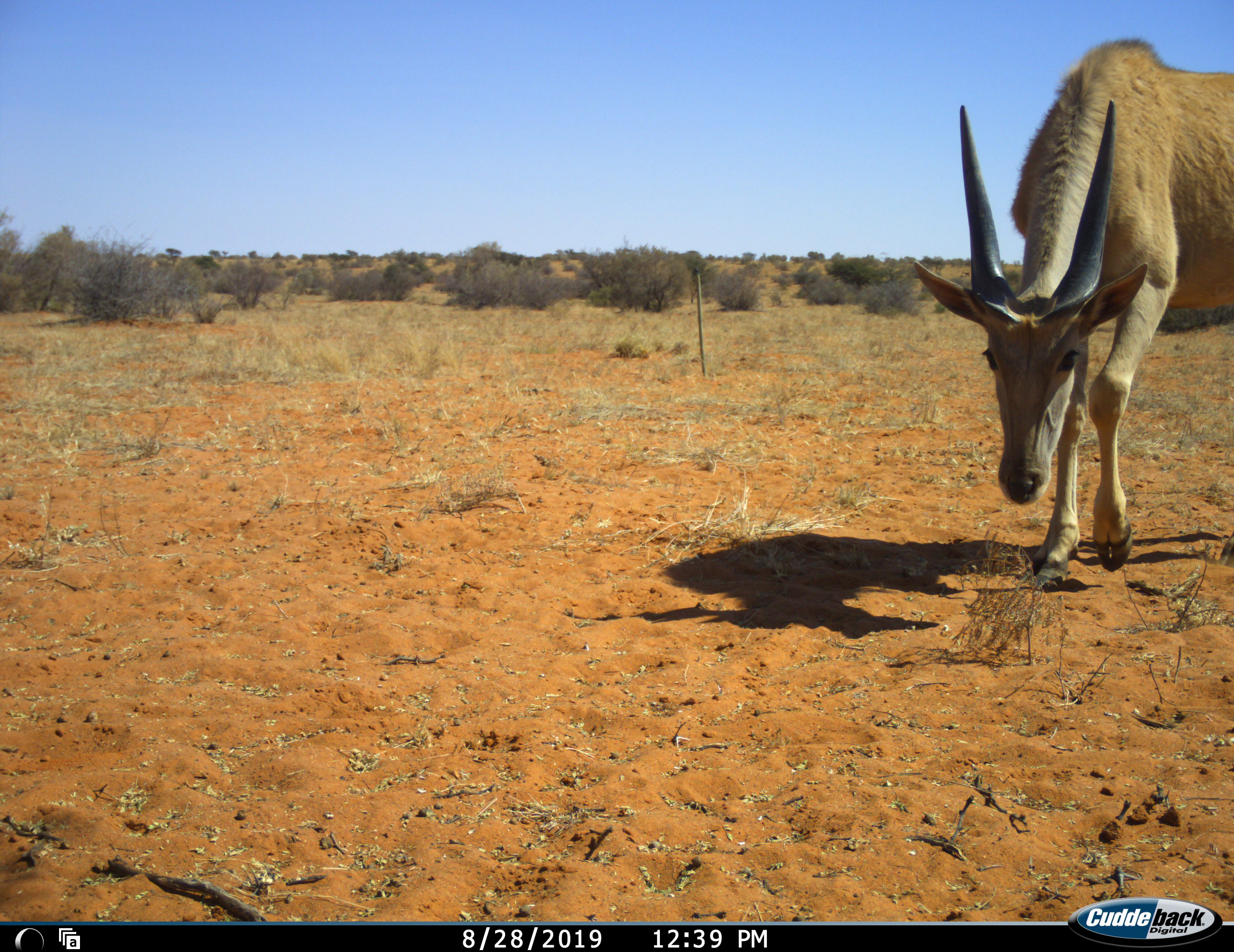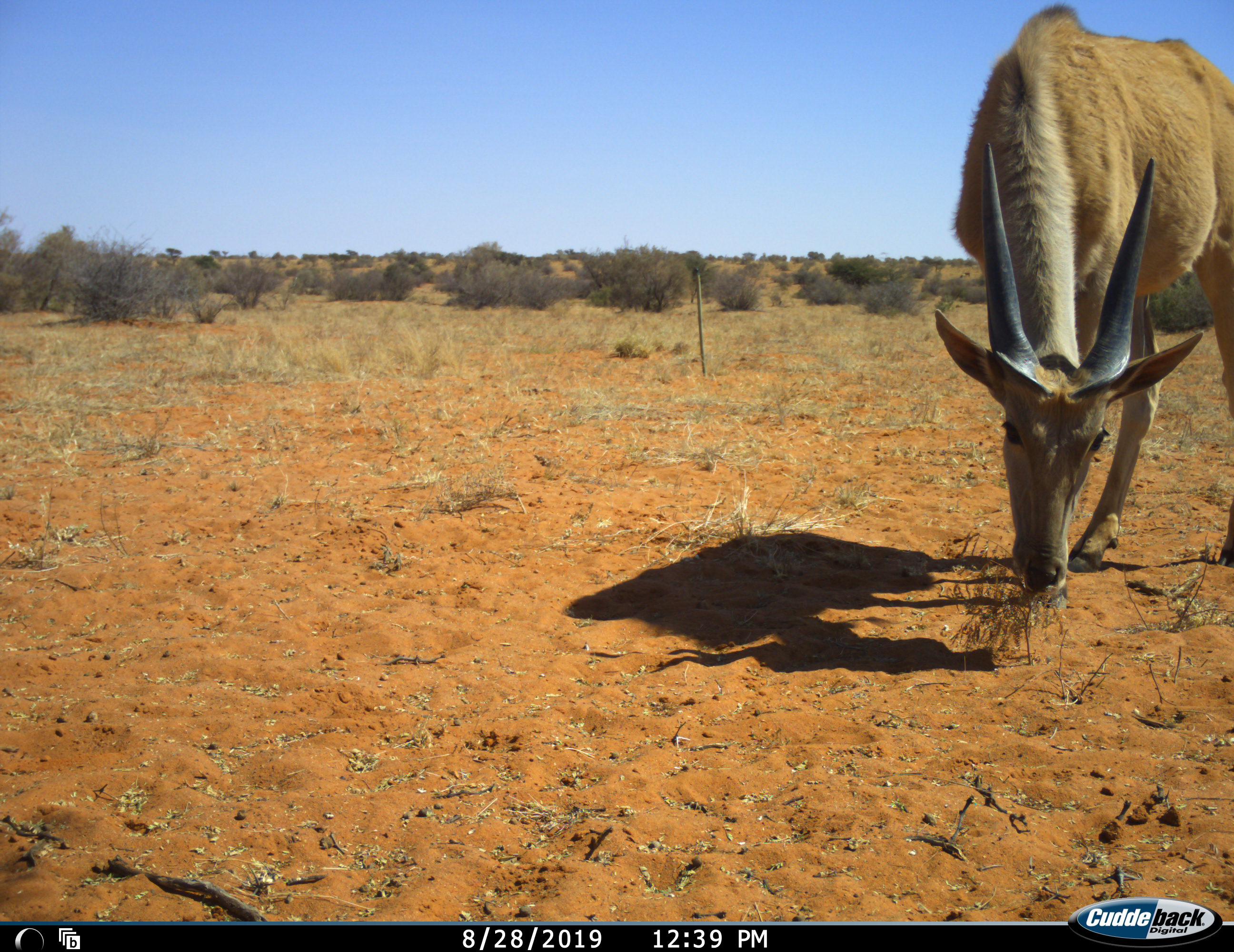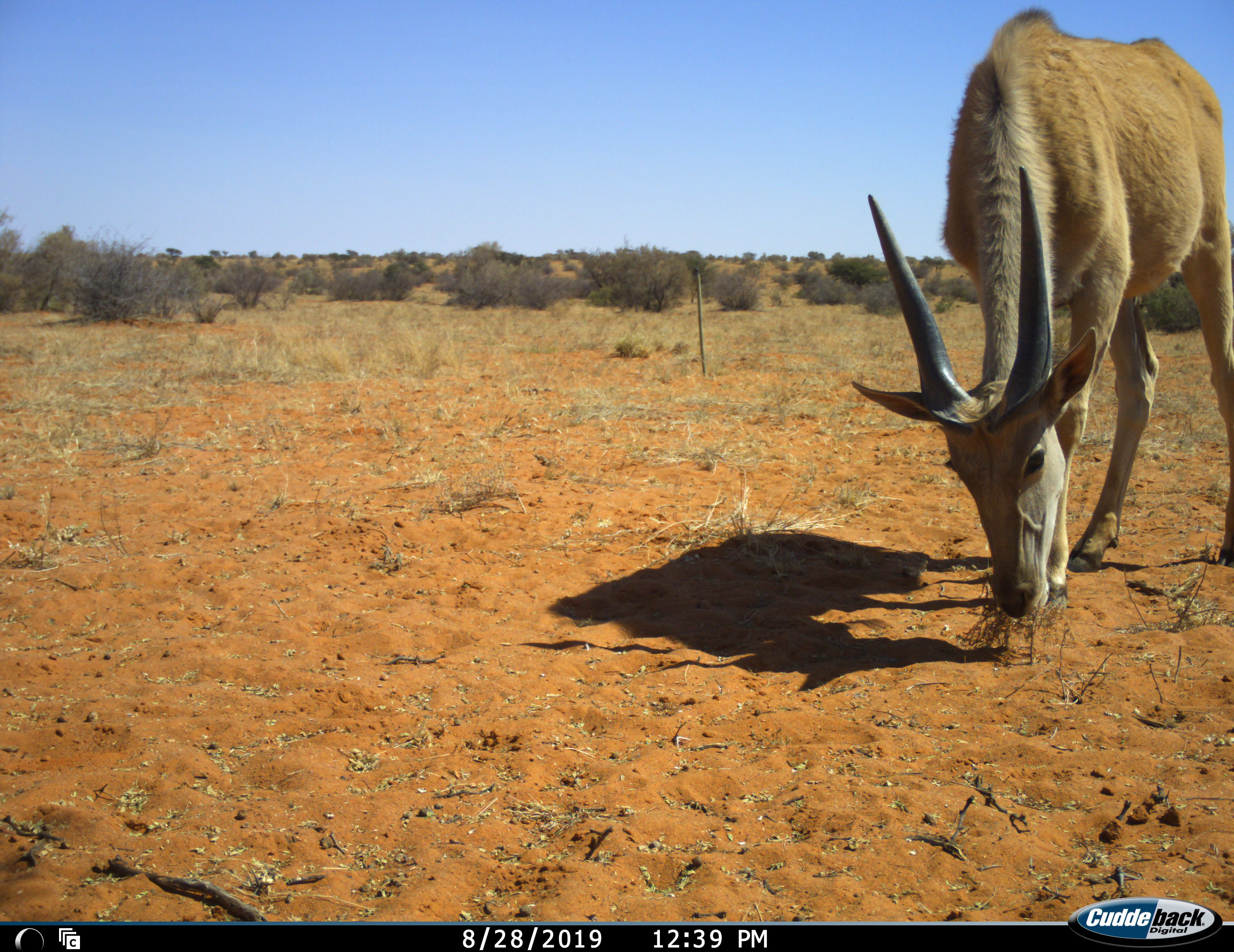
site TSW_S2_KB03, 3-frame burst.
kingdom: Animalia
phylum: Chordata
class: Mammalia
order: Artiodactyla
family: Bovidae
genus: Tragelaphus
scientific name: Tragelaphus oryx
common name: eland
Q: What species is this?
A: Eland (Tragelaphus oryx).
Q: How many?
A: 1.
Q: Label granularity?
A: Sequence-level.